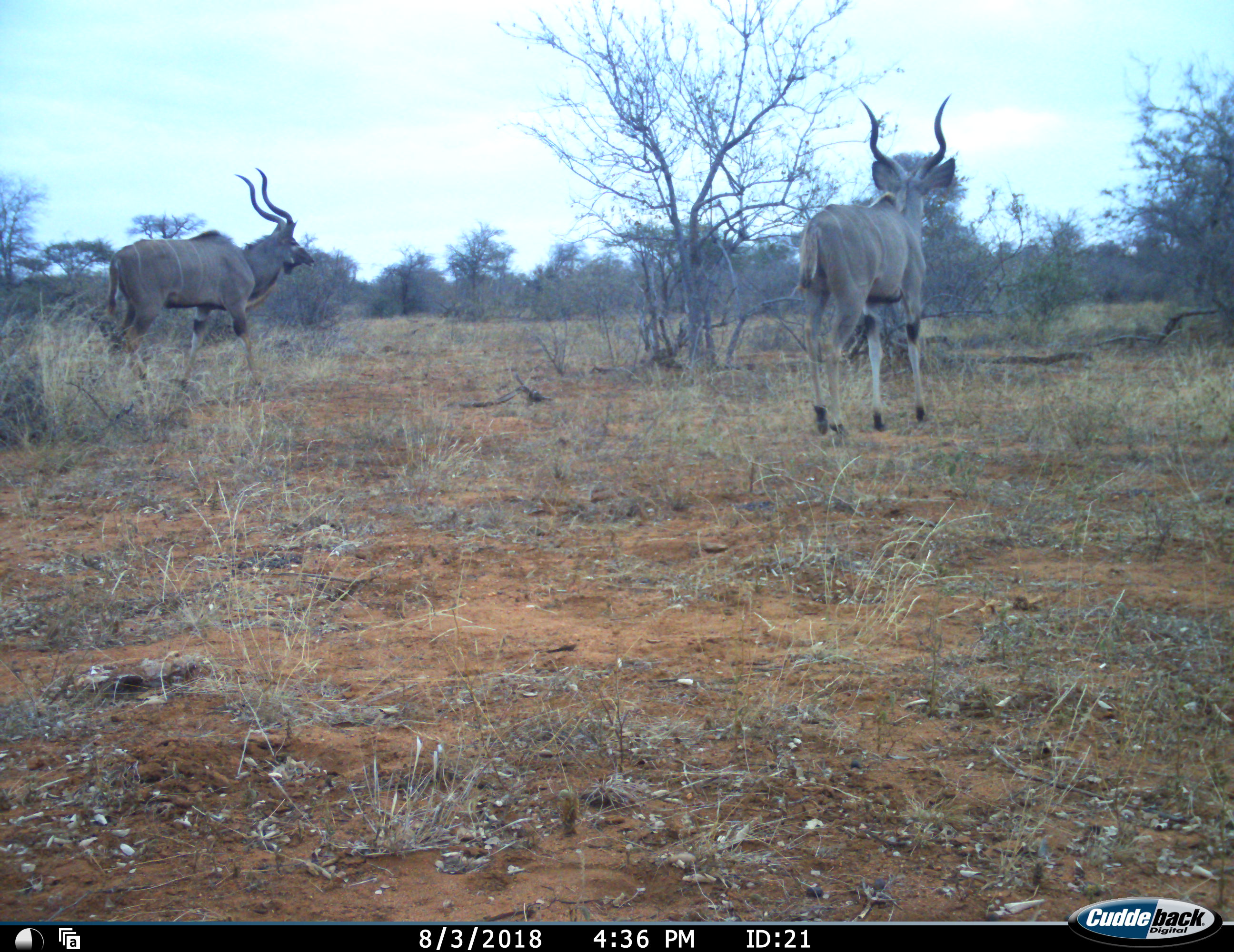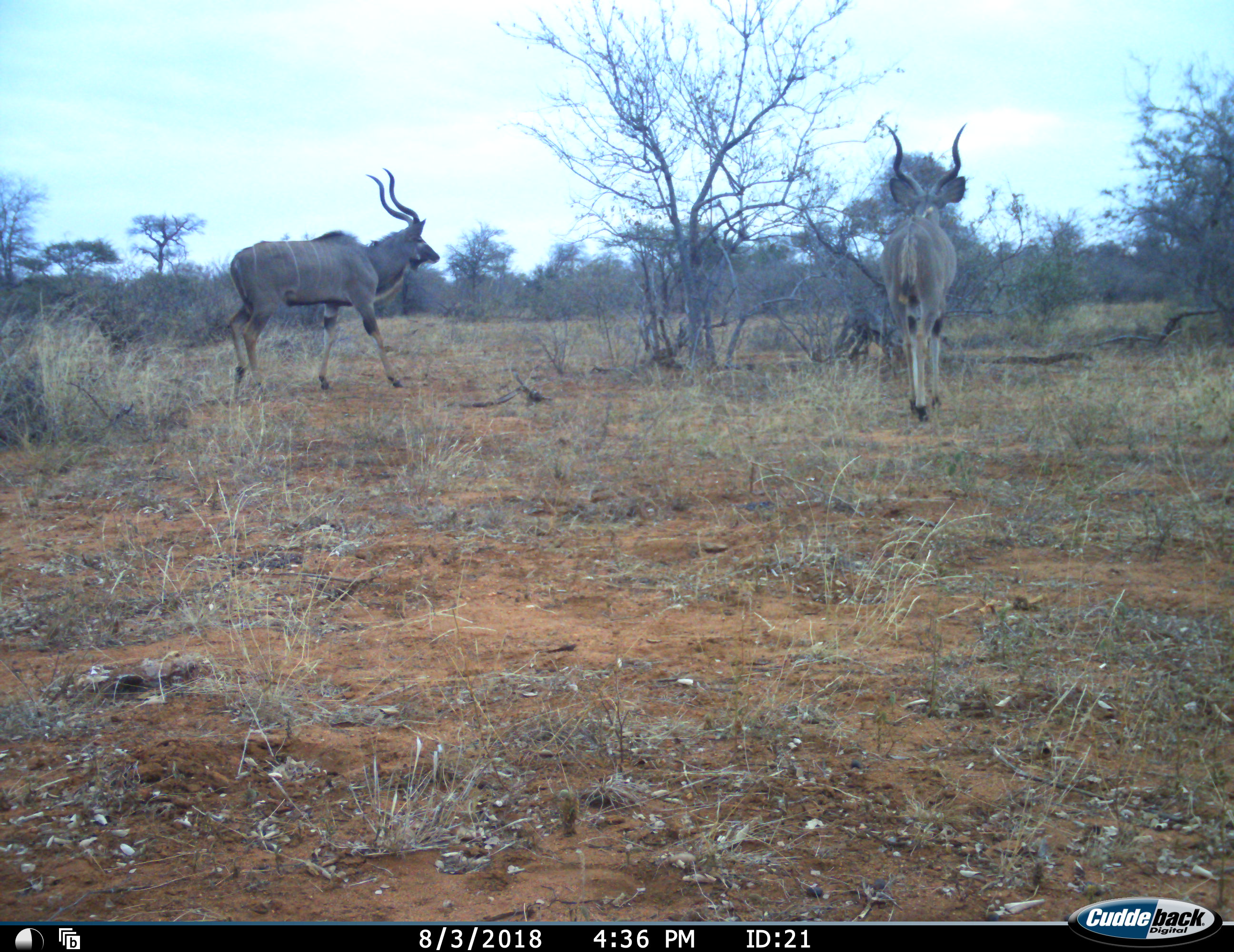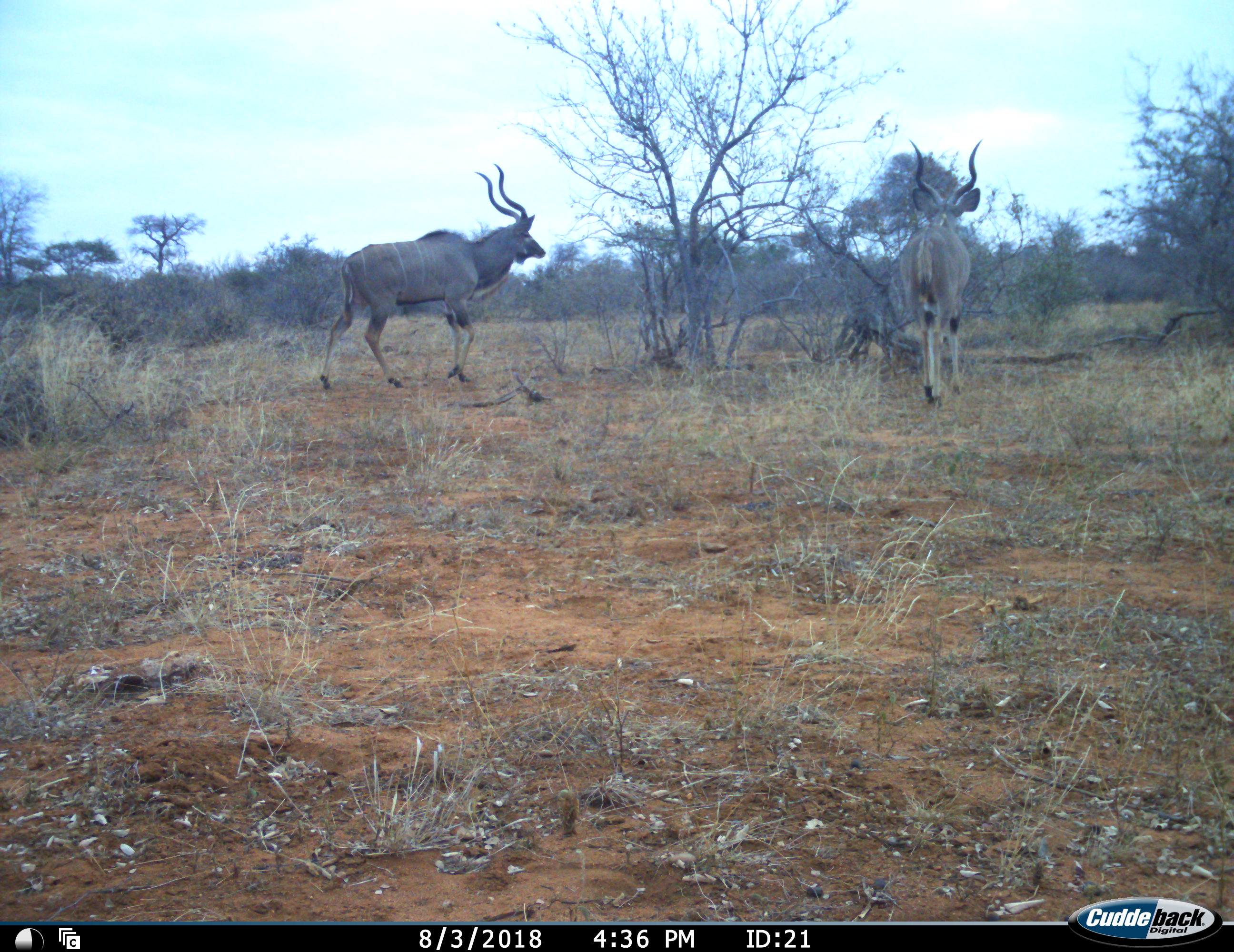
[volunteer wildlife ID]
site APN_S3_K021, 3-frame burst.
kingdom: Animalia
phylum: Chordata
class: Mammalia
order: Artiodactyla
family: Bovidae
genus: Tragelaphus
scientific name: Tragelaphus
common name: kudu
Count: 2.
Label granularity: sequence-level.